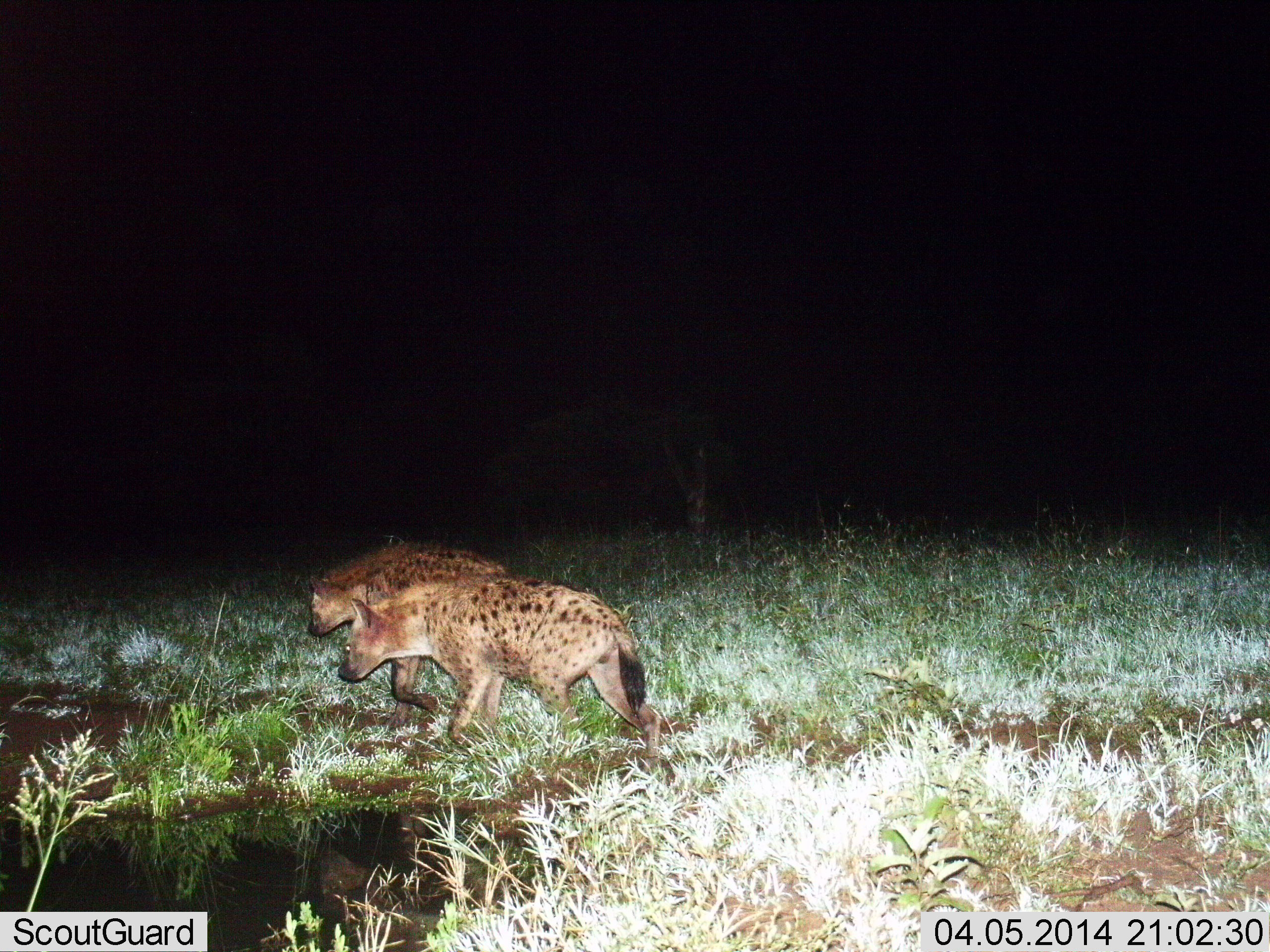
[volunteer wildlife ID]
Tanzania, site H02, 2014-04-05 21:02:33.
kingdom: Animalia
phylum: Chordata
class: Mammalia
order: Carnivora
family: Hyaenidae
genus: Crocuta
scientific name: Crocuta crocuta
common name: spotted hyena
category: hyenaspotted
Hyenaspotted (spotted hyena) (Crocuta crocuta), count 2. Behavior (volunteer vote fractions): standing 0%, resting 0%, moving 100%, interacting 0%. Young present (vote fraction): 0%. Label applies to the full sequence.